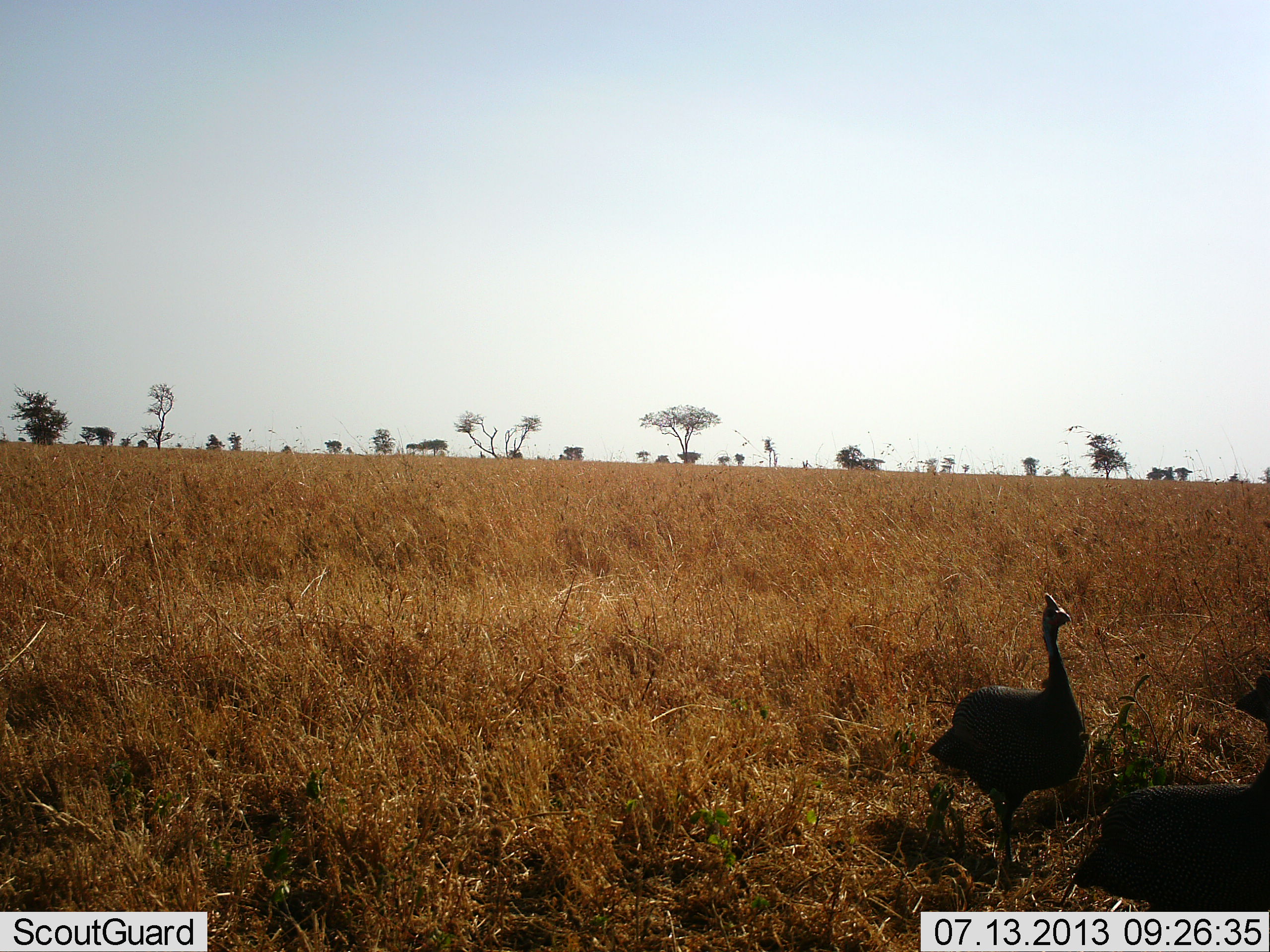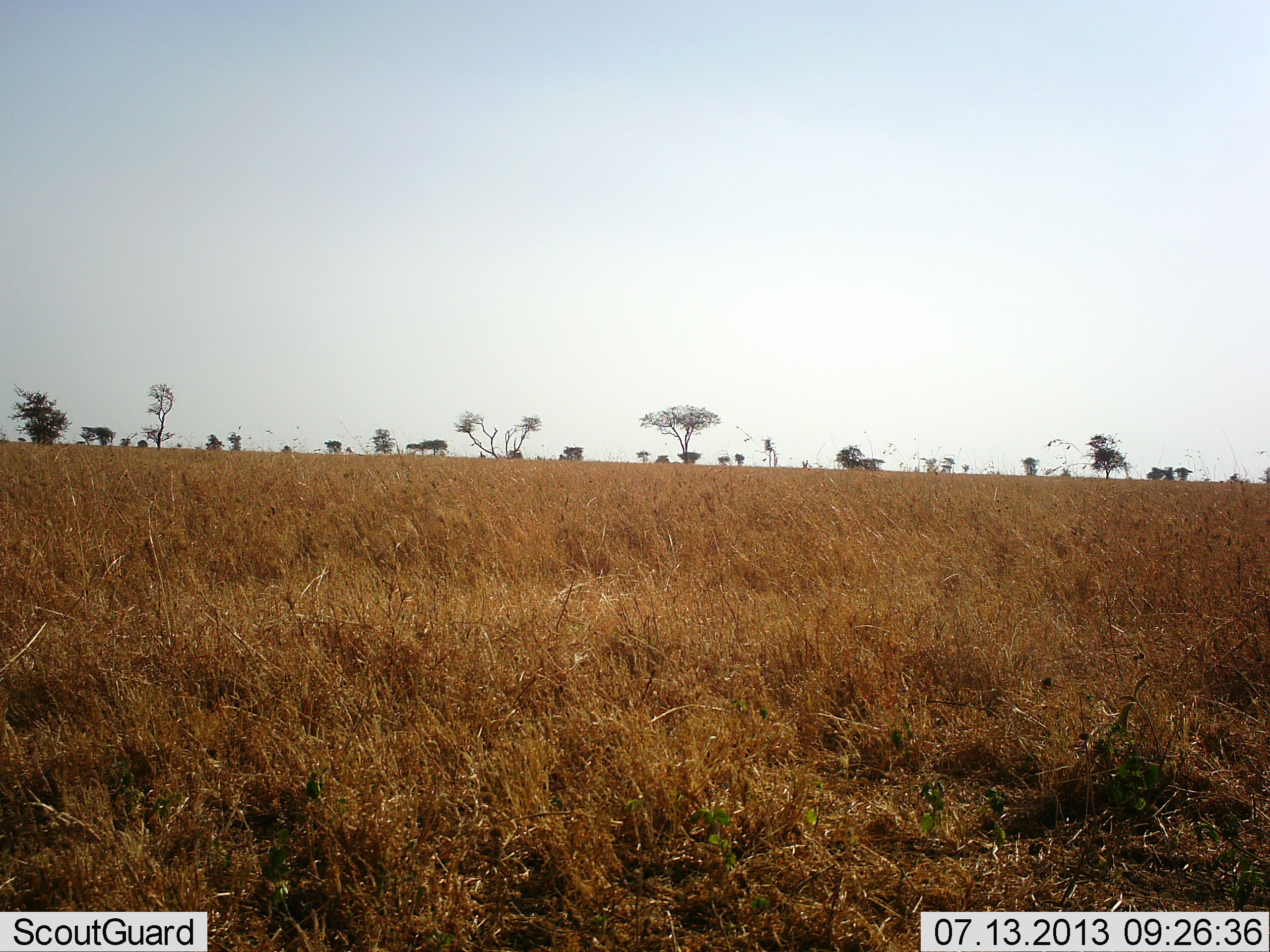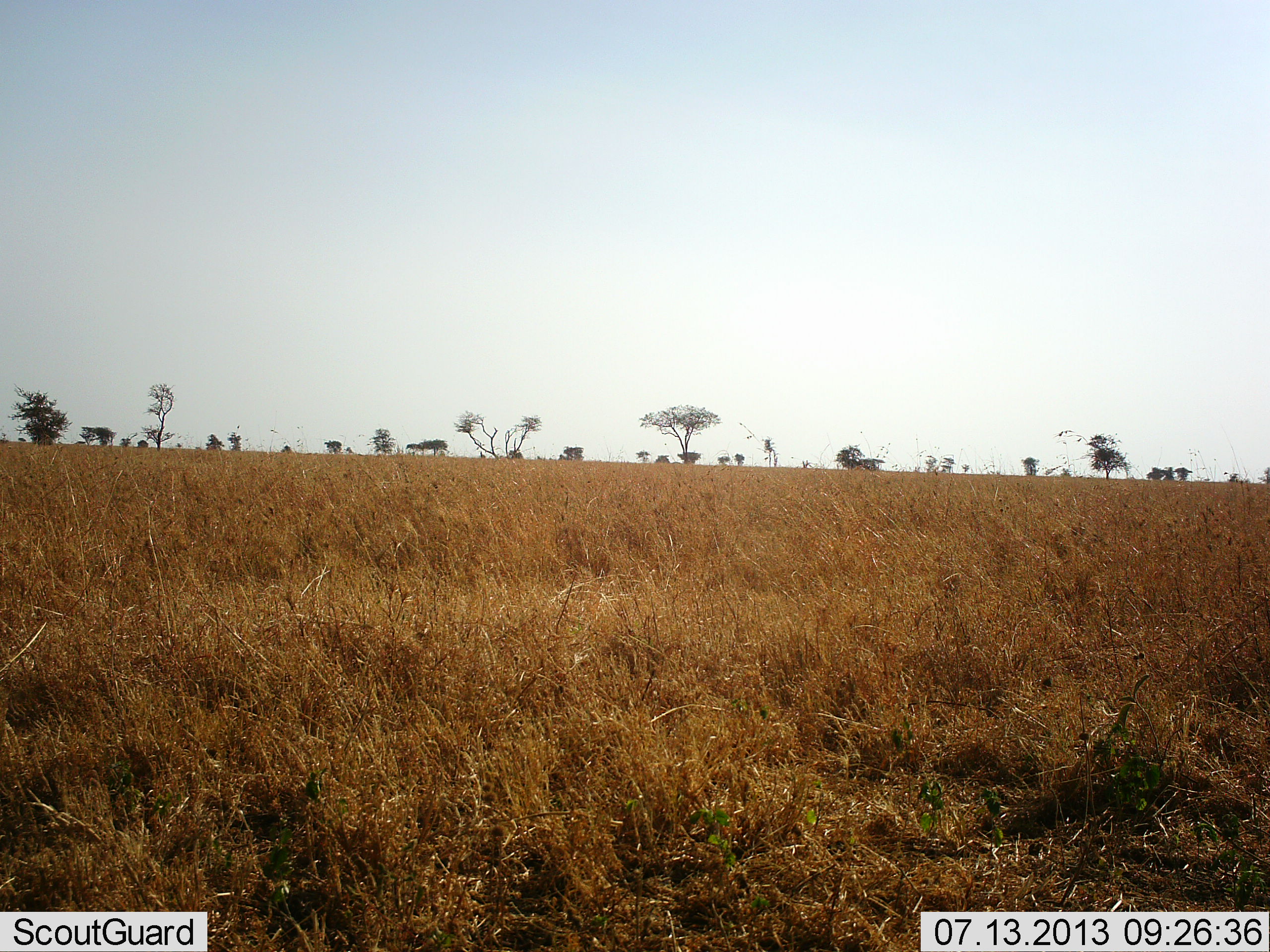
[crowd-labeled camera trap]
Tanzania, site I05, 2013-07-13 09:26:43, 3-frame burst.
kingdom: Animalia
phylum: Chordata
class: Aves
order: Galliformes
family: Numididae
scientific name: Numididae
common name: guinea fowl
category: guineafowl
Guineafowl (guinea fowl) (Numididae), count 2. Behavior (volunteer vote fractions): standing 0%, resting 0%, moving 100%, interacting 0%. Young present (vote fraction): 0%. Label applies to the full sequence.